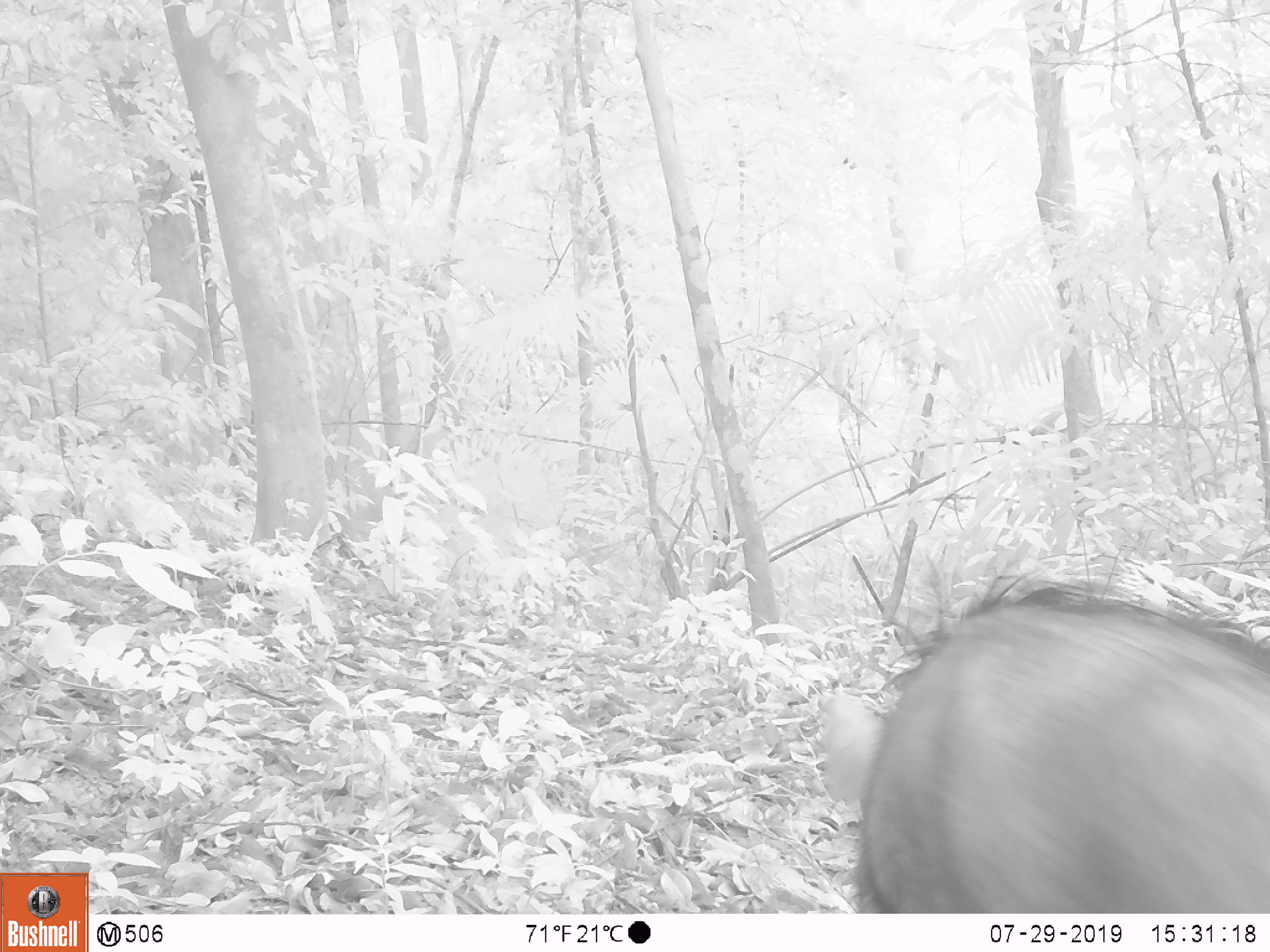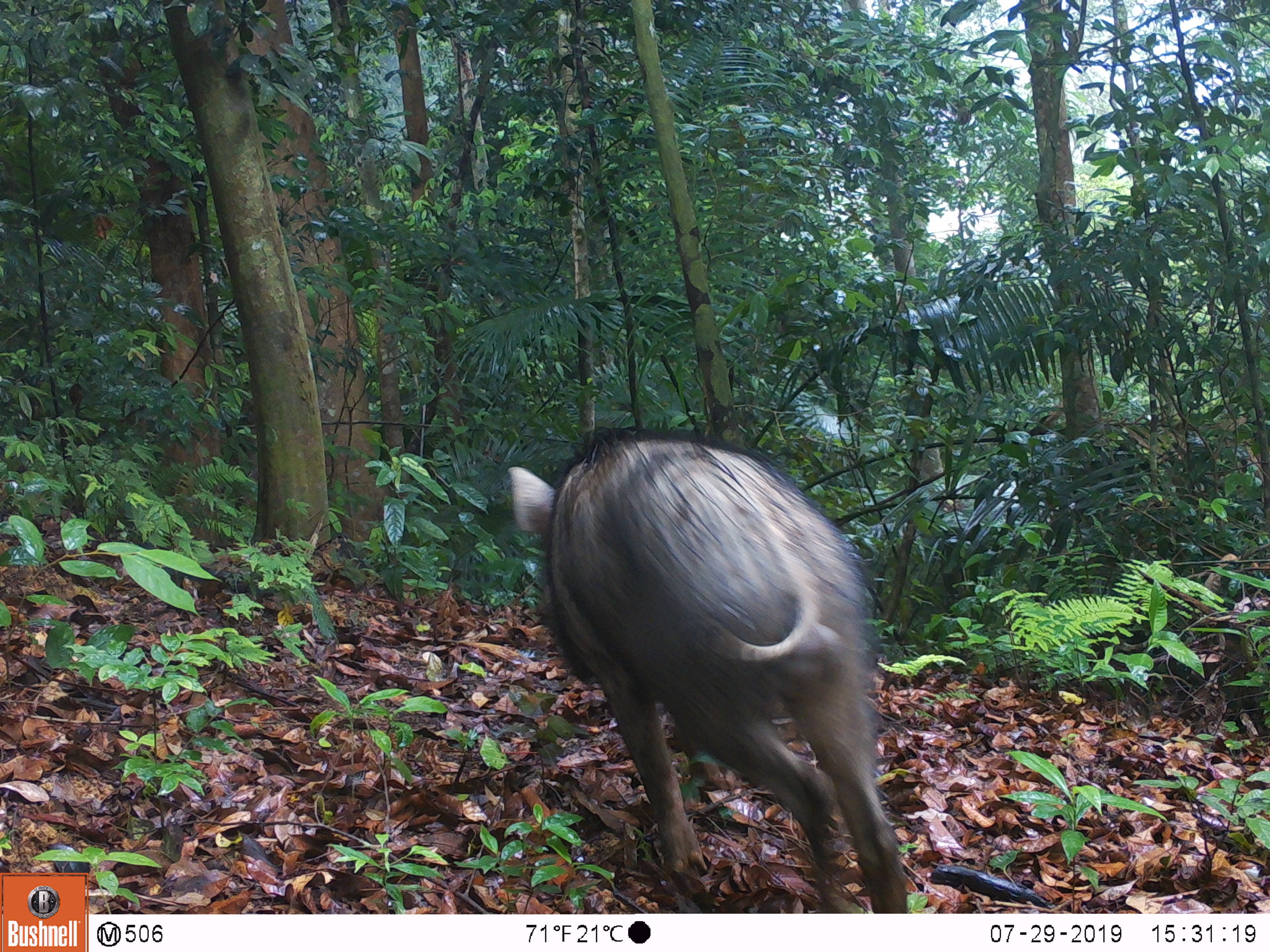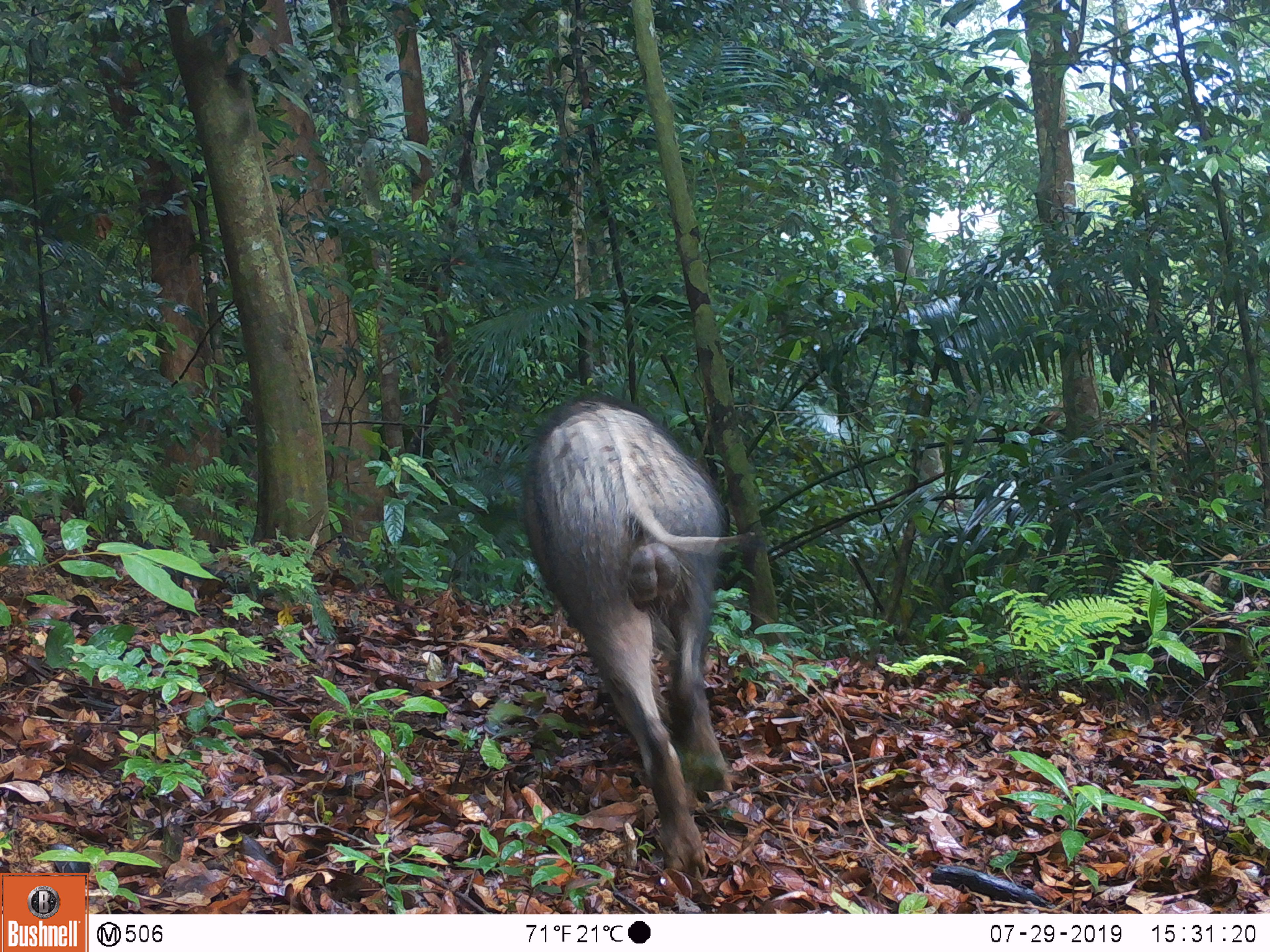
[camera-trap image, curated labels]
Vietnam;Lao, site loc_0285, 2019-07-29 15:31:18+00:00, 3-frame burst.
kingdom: Animalia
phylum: Chordata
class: Mammalia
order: Artiodactyla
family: Suidae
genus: Sus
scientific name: Sus scrofa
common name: eurasian wild pig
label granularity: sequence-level